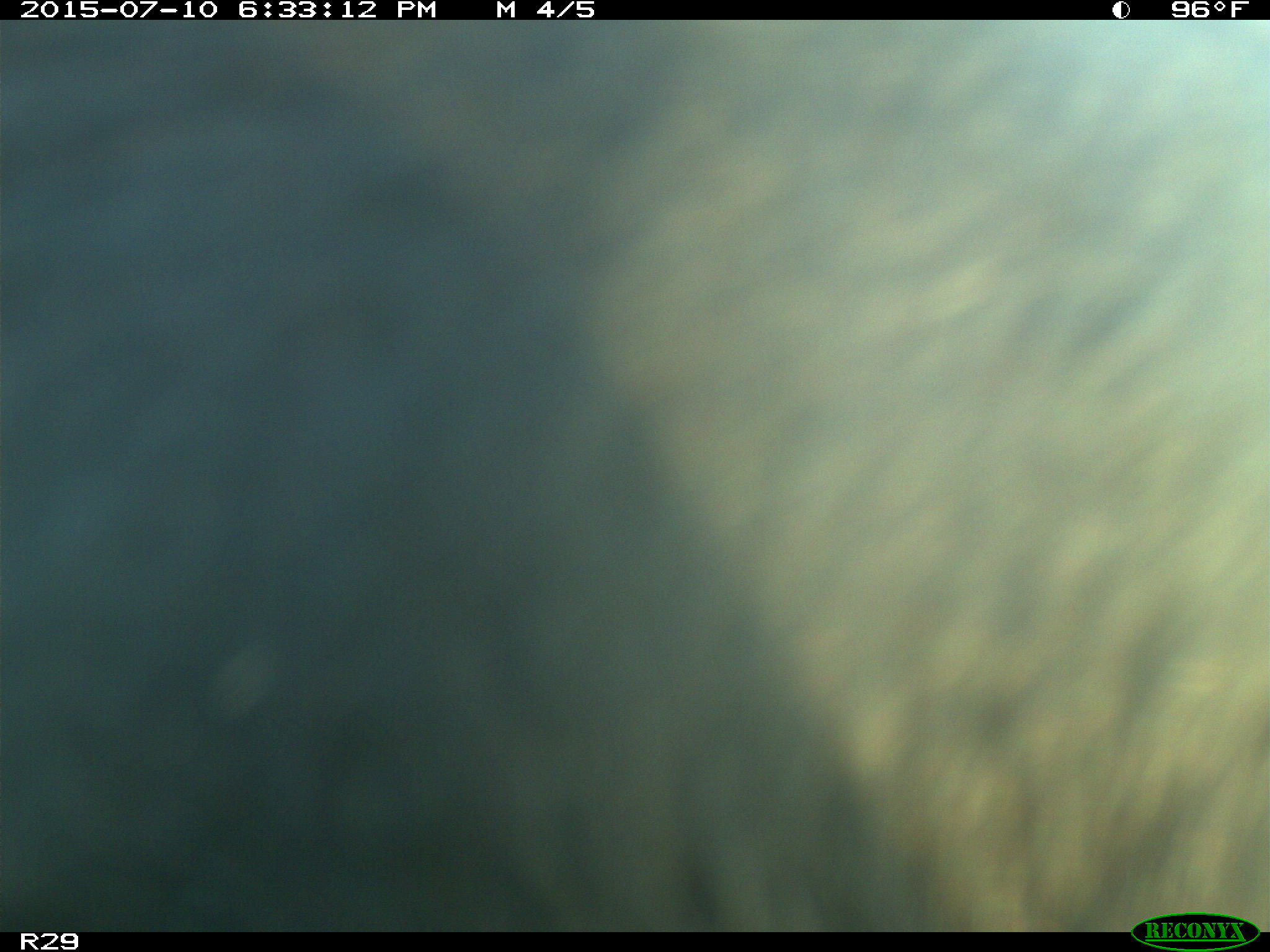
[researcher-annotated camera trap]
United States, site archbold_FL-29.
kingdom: Animalia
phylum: Chordata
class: Mammalia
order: Artiodactyla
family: Bovidae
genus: Bos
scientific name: Bos taurus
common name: domestic cow